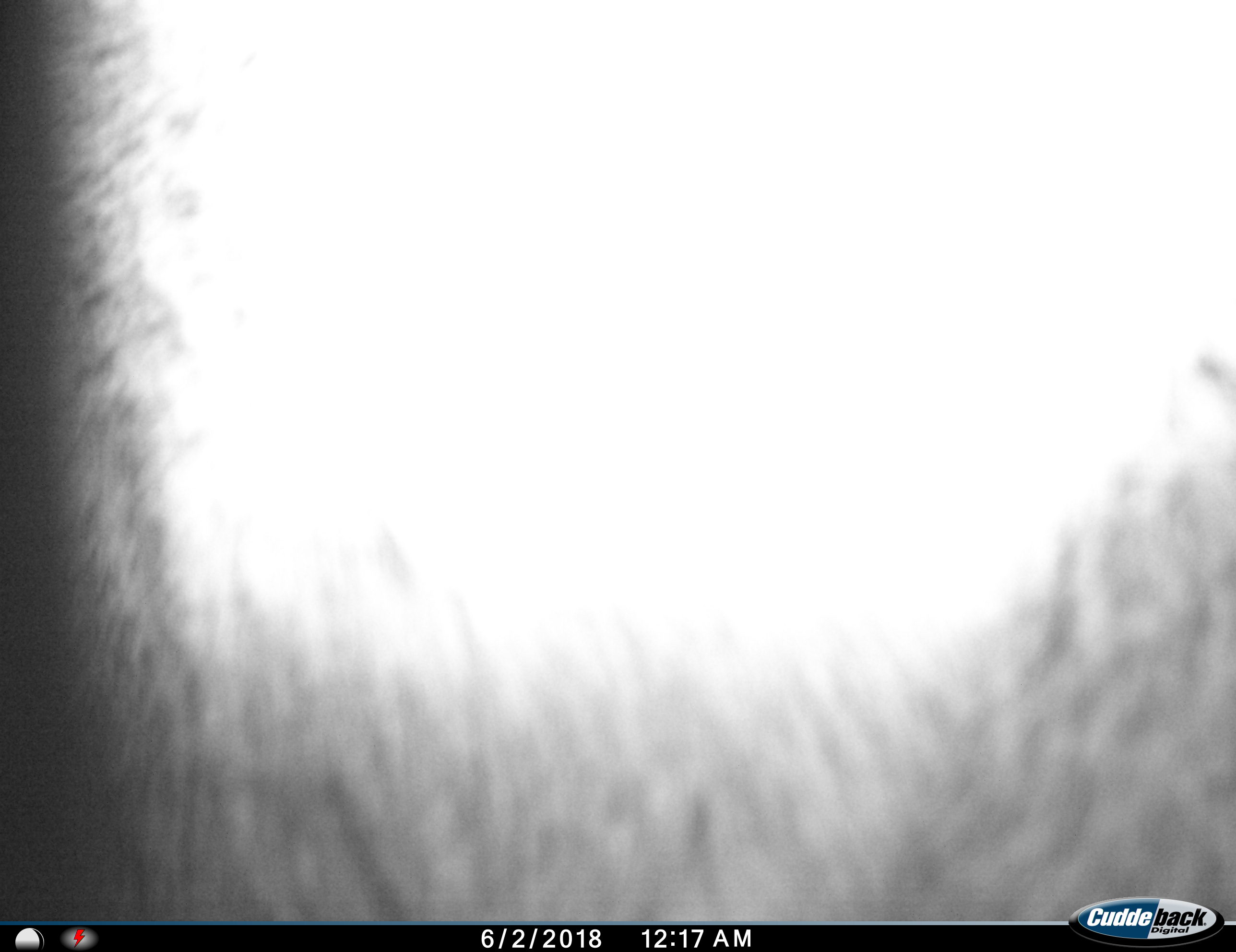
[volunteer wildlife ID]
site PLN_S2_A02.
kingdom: Animalia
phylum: Chordata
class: Mammalia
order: Artiodactyla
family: Bovidae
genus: Aepyceros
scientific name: Aepyceros melampus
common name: impala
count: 1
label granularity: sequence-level